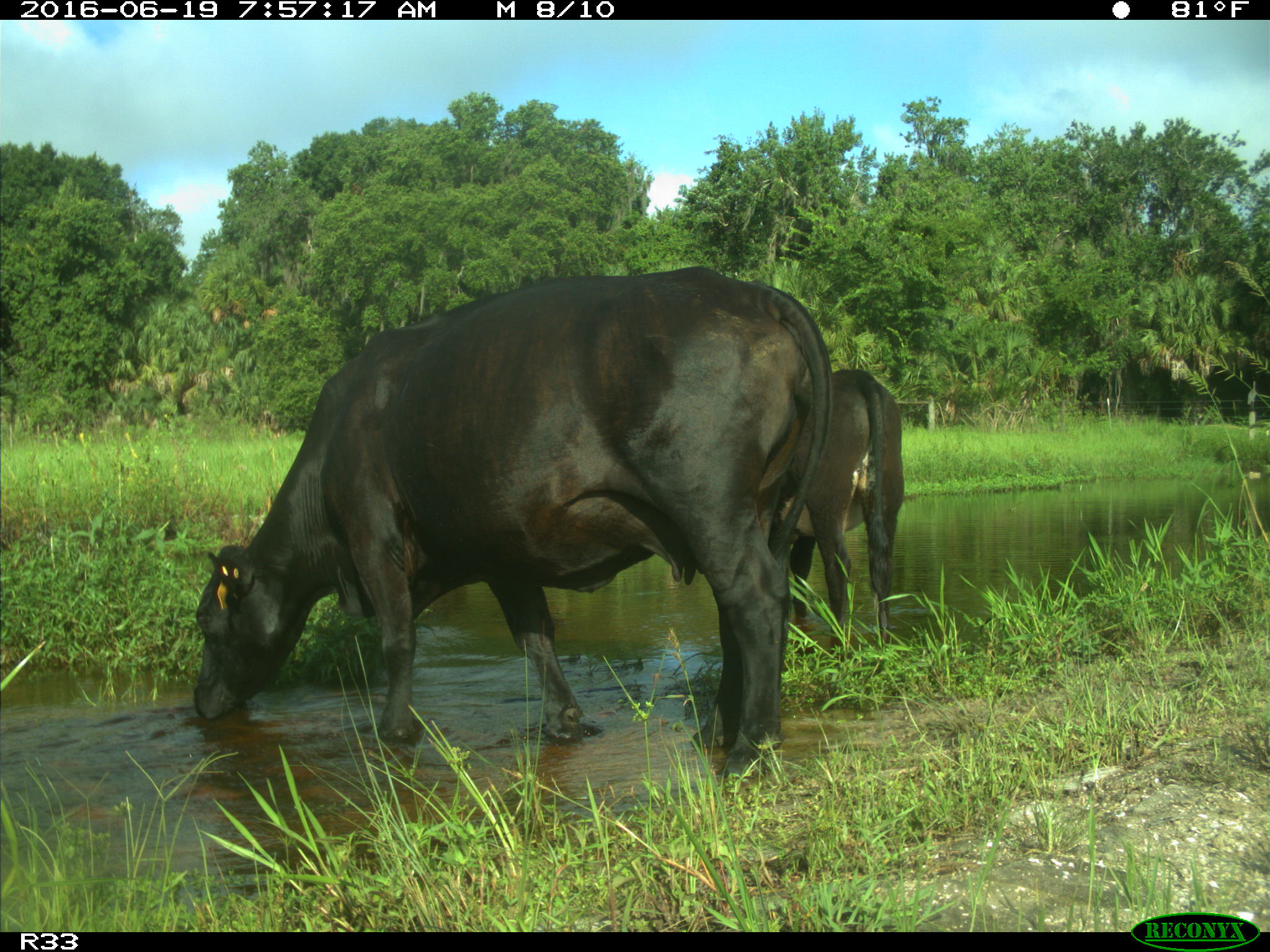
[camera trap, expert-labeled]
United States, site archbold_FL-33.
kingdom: Animalia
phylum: Chordata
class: Mammalia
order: Artiodactyla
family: Bovidae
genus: Bos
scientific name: Bos taurus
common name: domestic cow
Bos taurus (domestic cow).